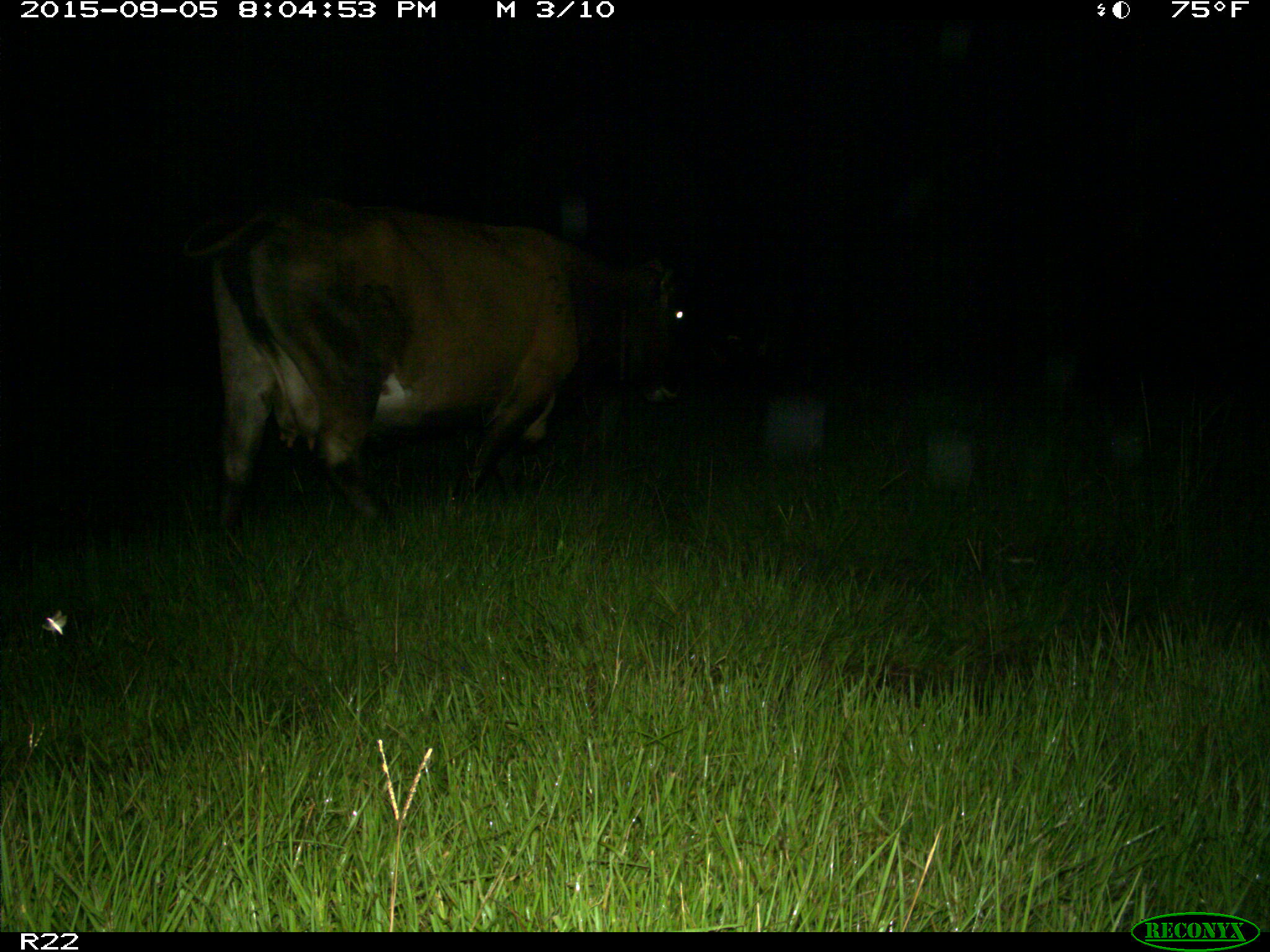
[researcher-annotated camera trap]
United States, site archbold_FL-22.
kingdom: Animalia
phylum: Chordata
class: Mammalia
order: Artiodactyla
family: Bovidae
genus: Bos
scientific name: Bos taurus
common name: domestic cow